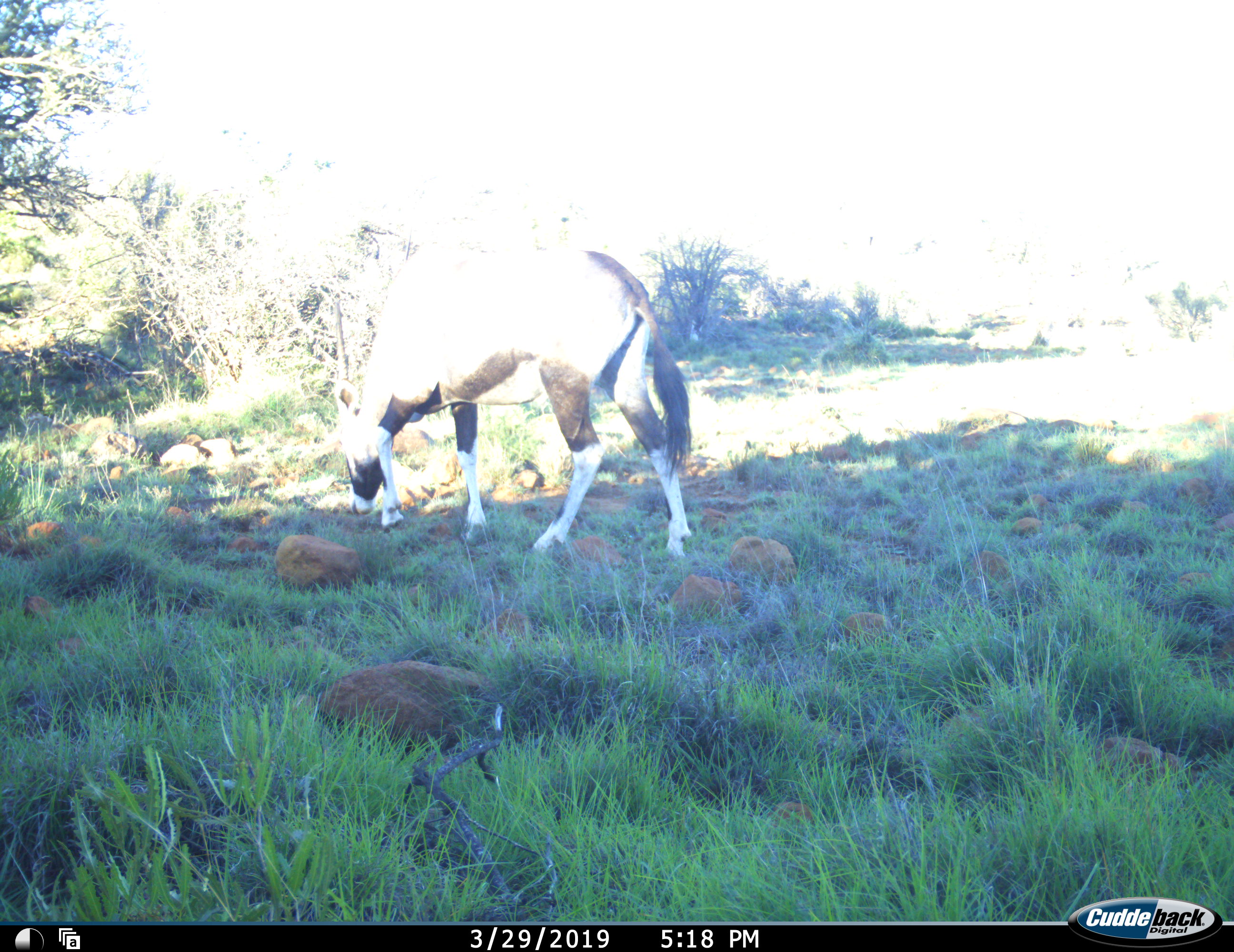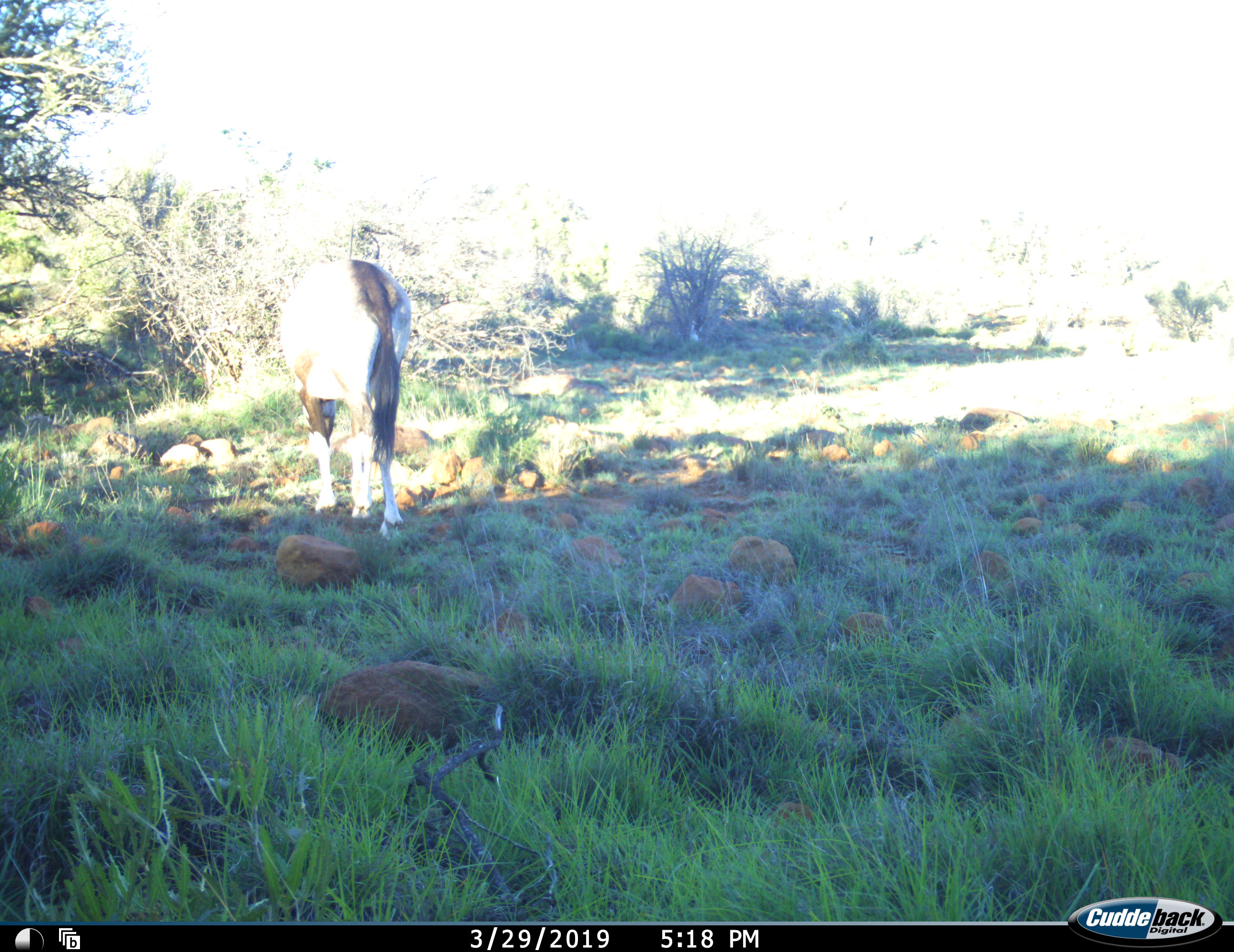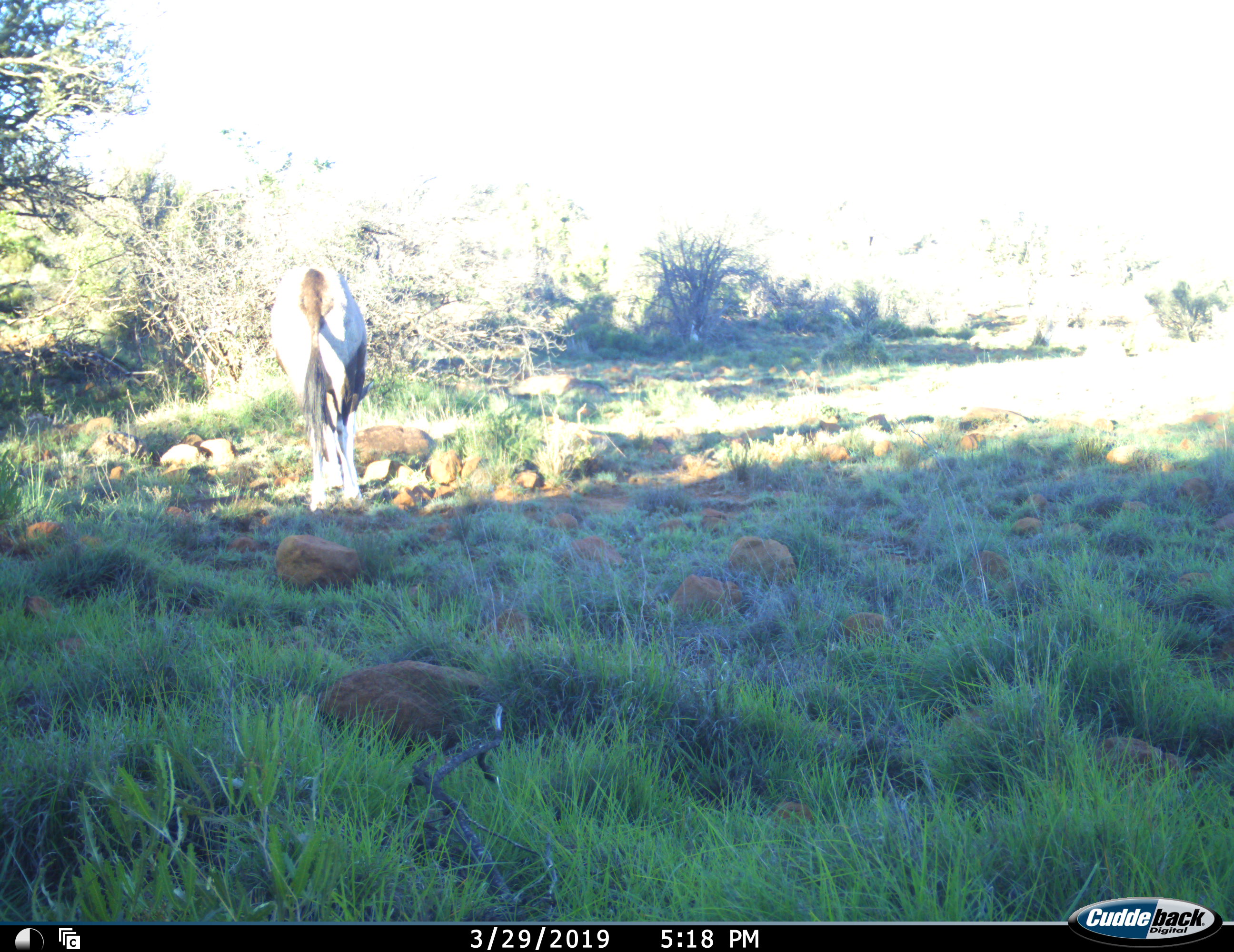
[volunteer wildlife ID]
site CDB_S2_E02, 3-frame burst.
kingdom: Animalia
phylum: Chordata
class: Mammalia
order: Artiodactyla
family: Bovidae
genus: Oryx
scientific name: Oryx gazella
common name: gemsbok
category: oryx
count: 1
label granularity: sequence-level